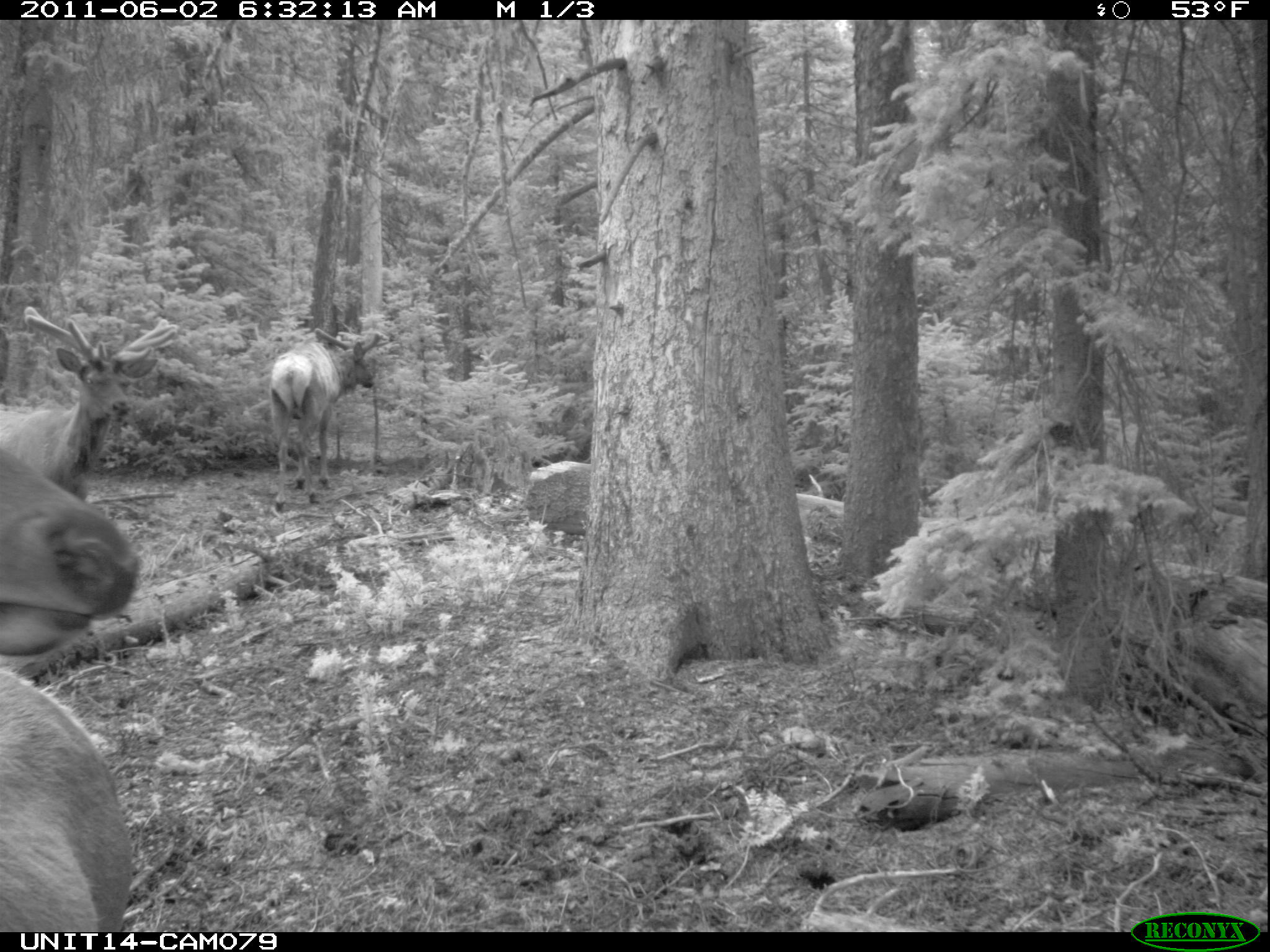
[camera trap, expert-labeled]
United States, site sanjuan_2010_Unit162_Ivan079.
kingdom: Animalia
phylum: Chordata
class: Mammalia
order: Artiodactyla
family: Cervidae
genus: Cervus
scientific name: Cervus elaphus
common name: red deer